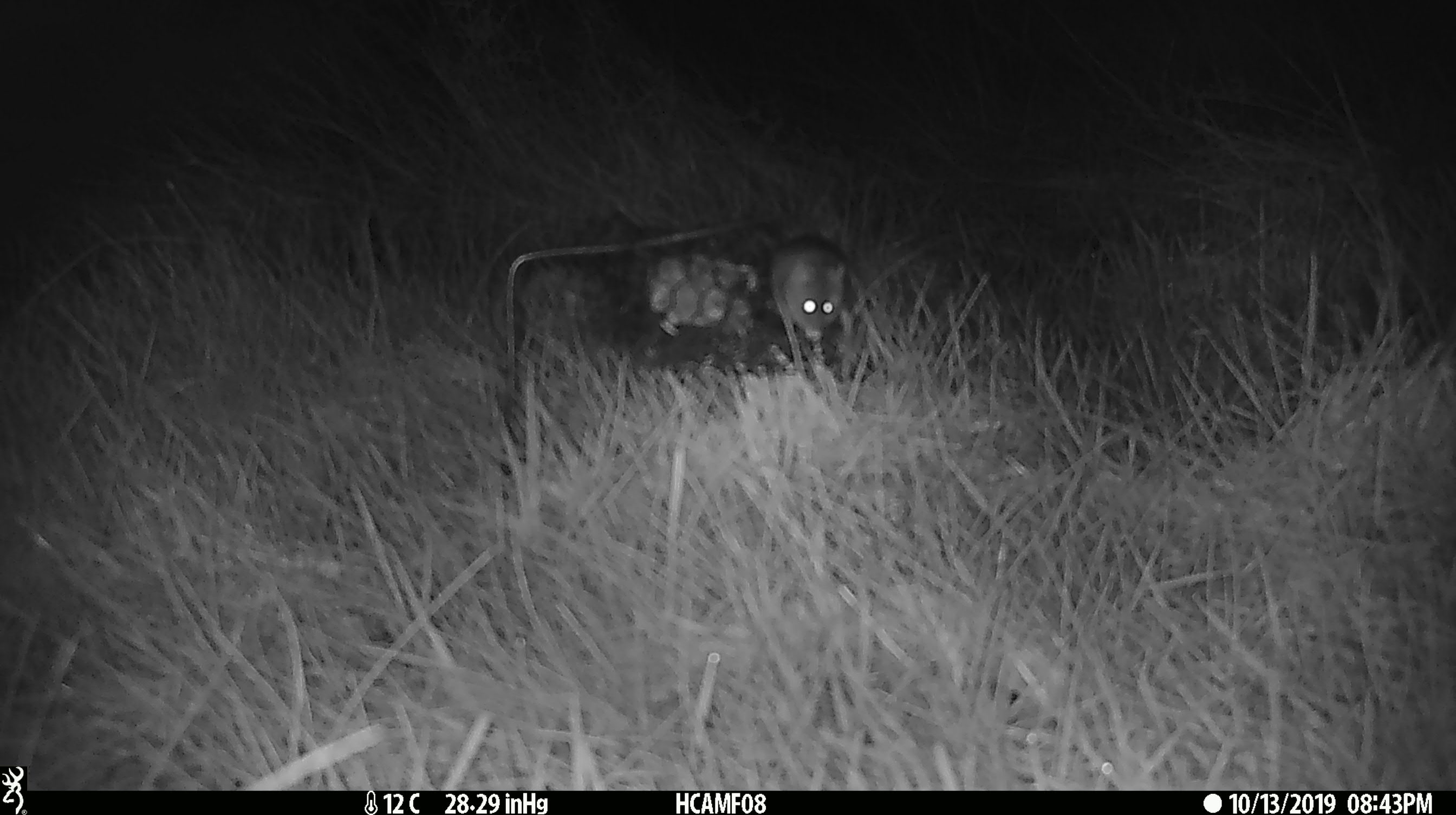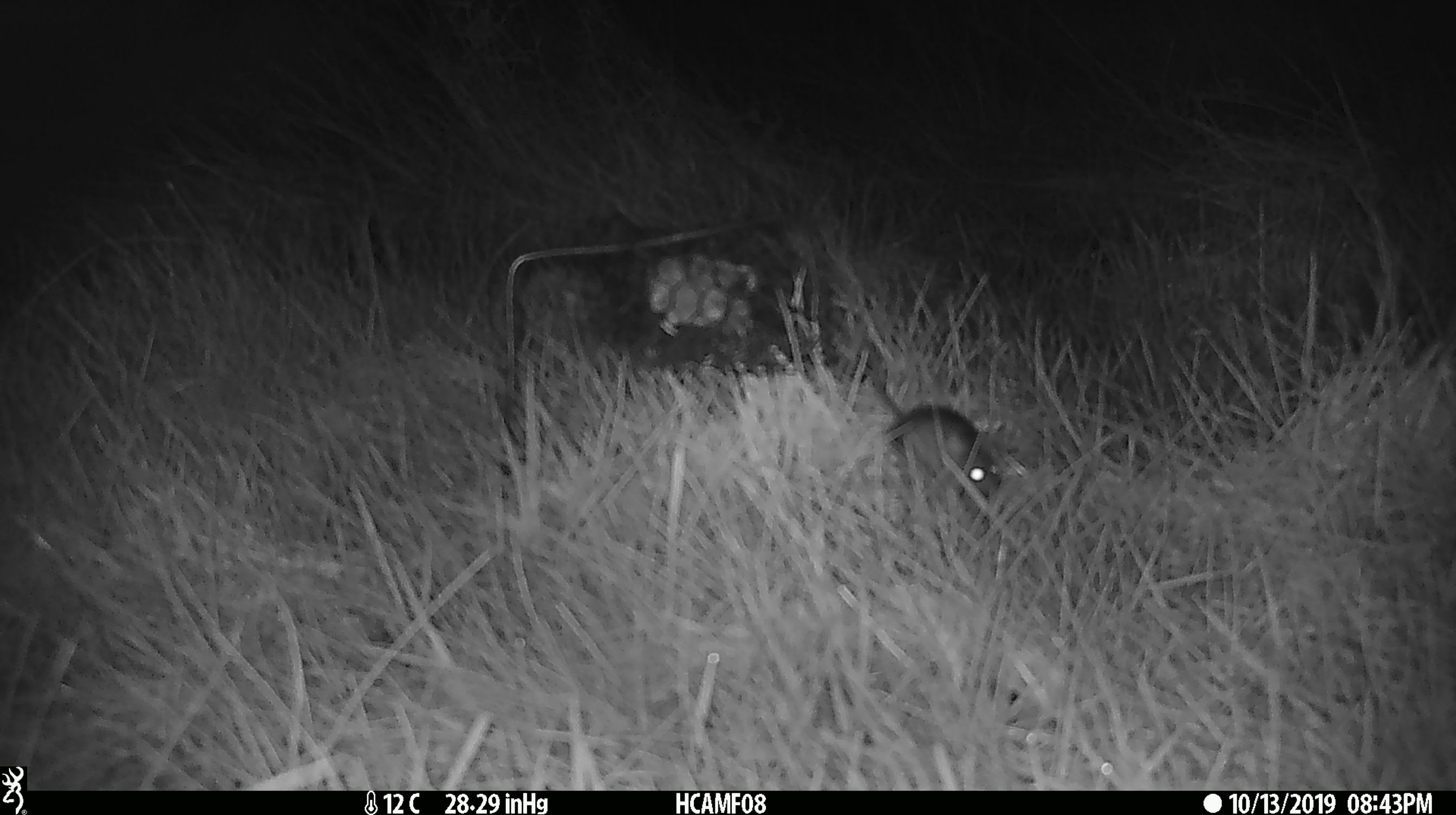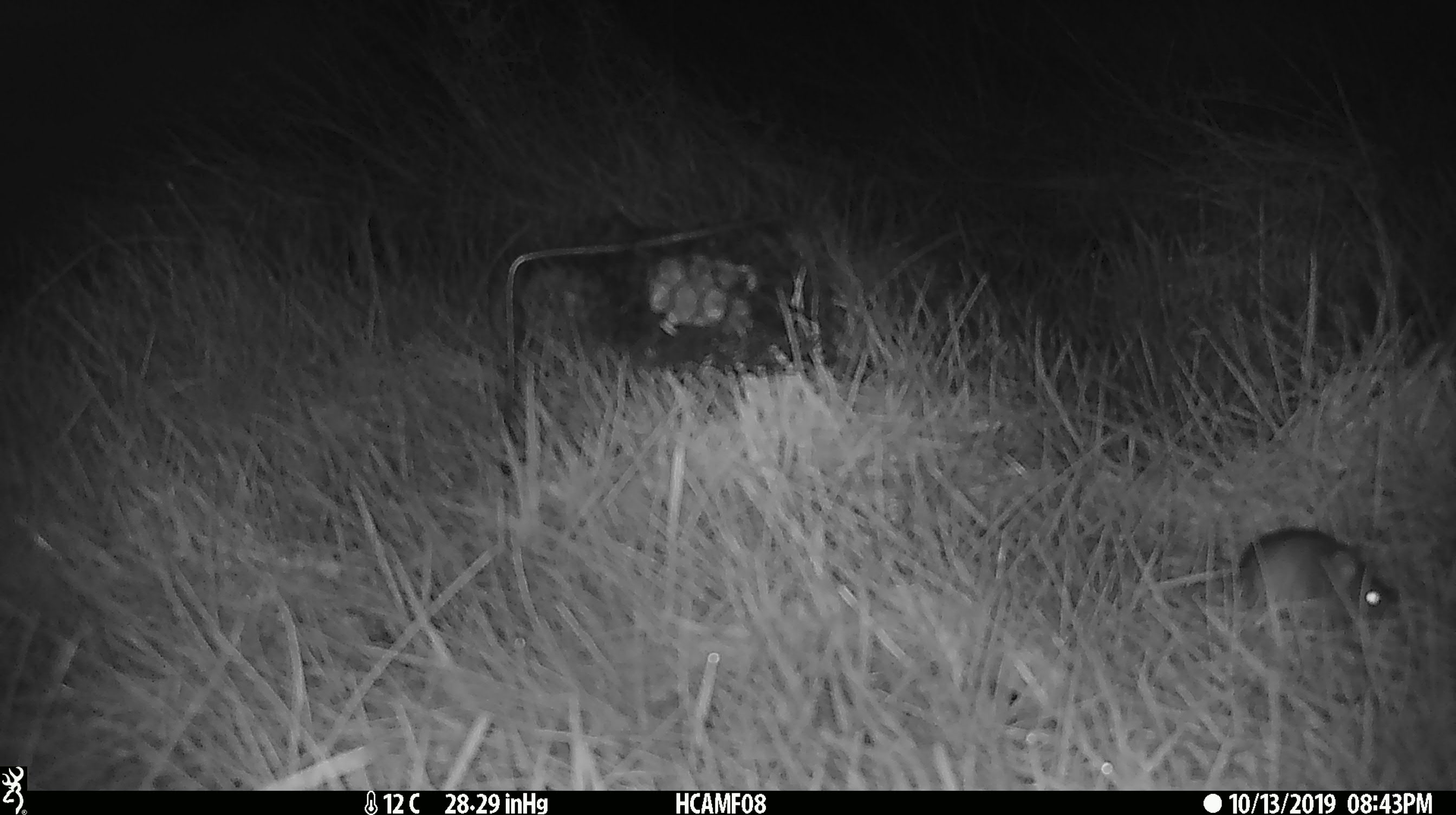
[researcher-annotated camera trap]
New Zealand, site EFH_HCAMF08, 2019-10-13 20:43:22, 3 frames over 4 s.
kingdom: Animalia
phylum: Chordata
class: Mammalia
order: Rodentia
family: Muridae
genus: Mus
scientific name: Mus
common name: mouse